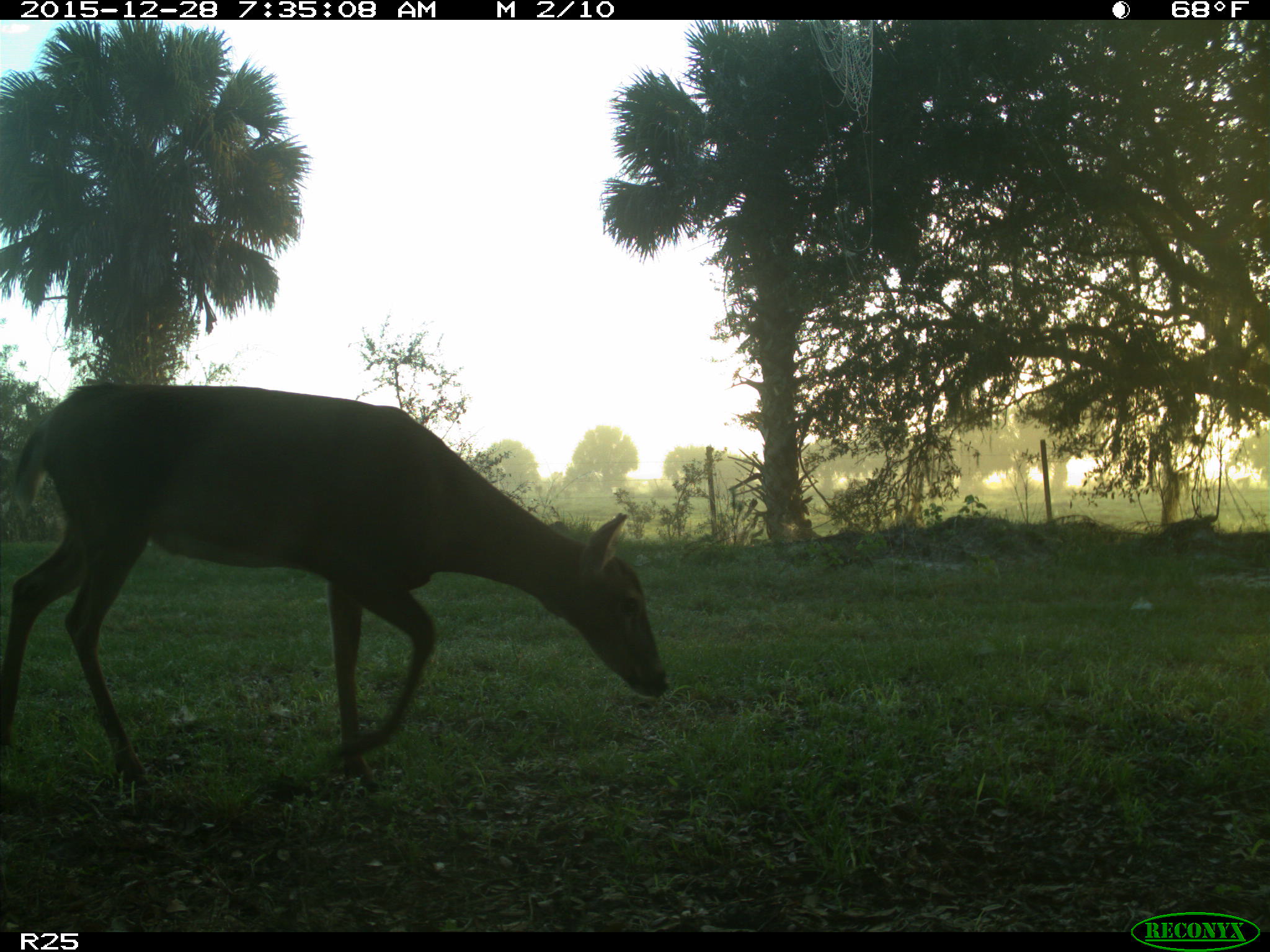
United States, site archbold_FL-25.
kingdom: Animalia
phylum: Chordata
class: Mammalia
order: Artiodactyla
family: Cervidae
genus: Odocoileus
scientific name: Odocoileus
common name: deer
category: unidentified deer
Unidentified deer (deer) (Odocoileus).